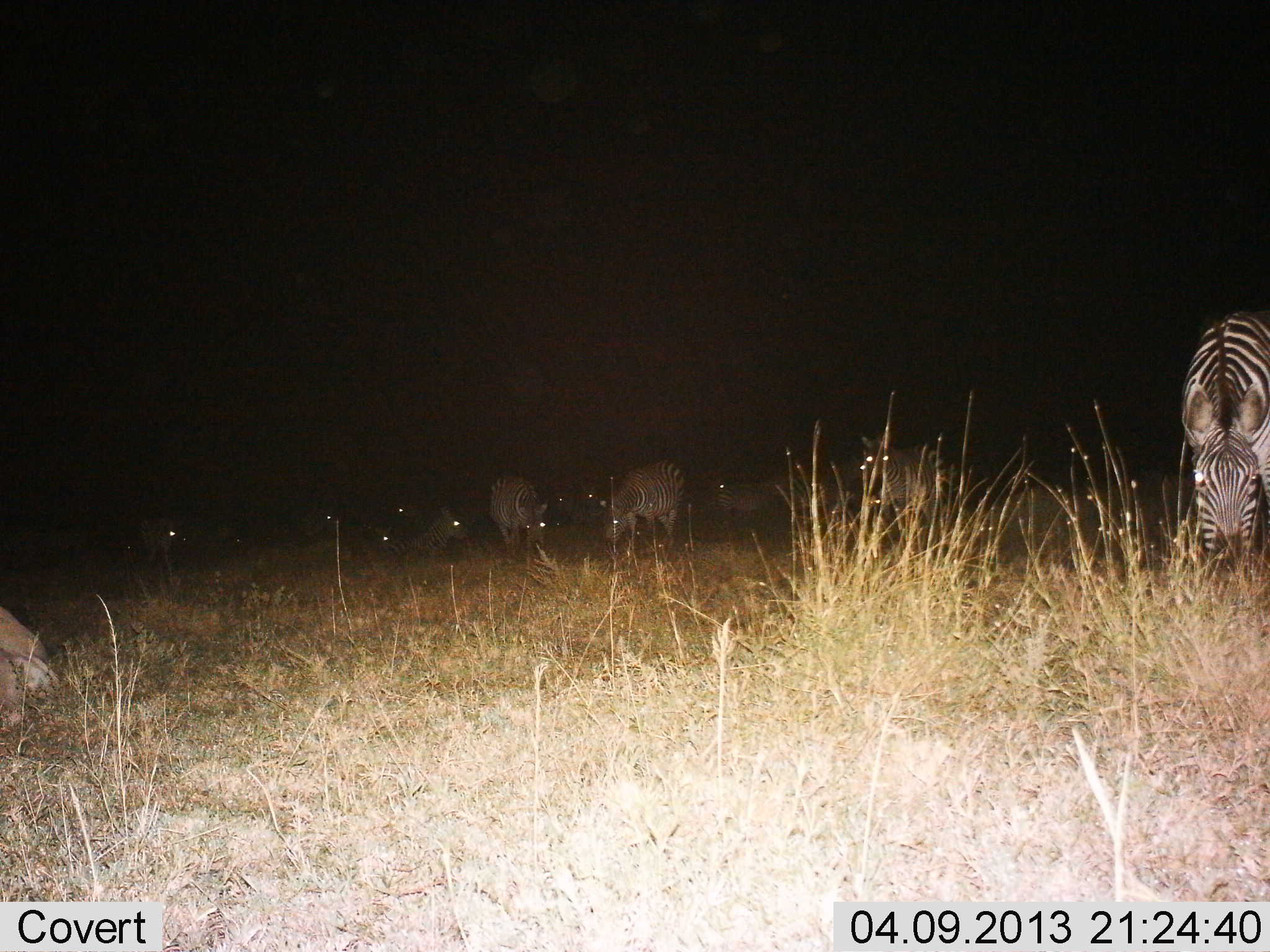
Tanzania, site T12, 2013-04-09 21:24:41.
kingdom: Animalia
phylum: Chordata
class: Mammalia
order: Perissodactyla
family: Equidae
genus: Equus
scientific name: Equus quagga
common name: plains zebra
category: zebra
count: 11-50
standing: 43%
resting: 23%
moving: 17%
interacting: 3%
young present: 0%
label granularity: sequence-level